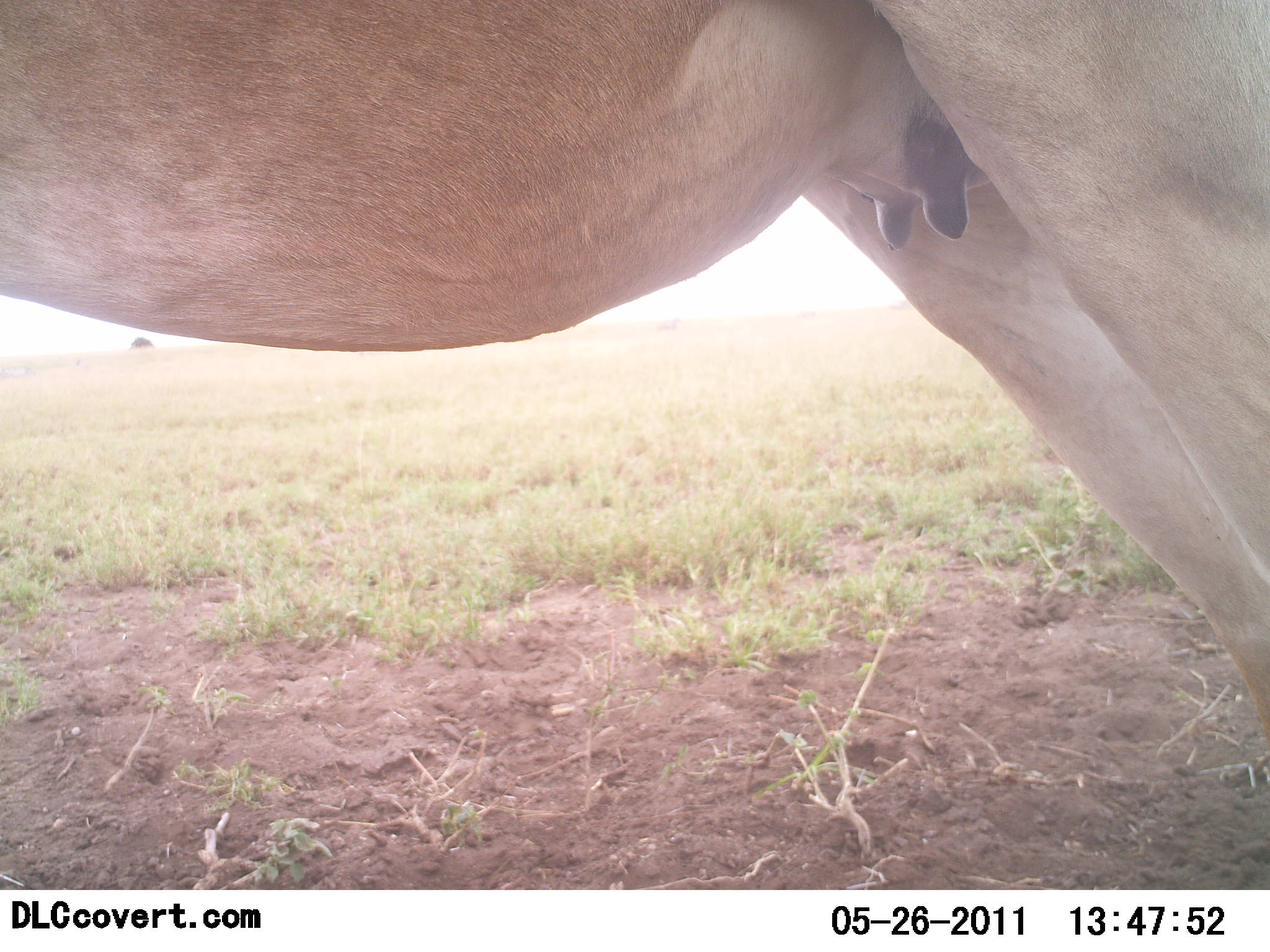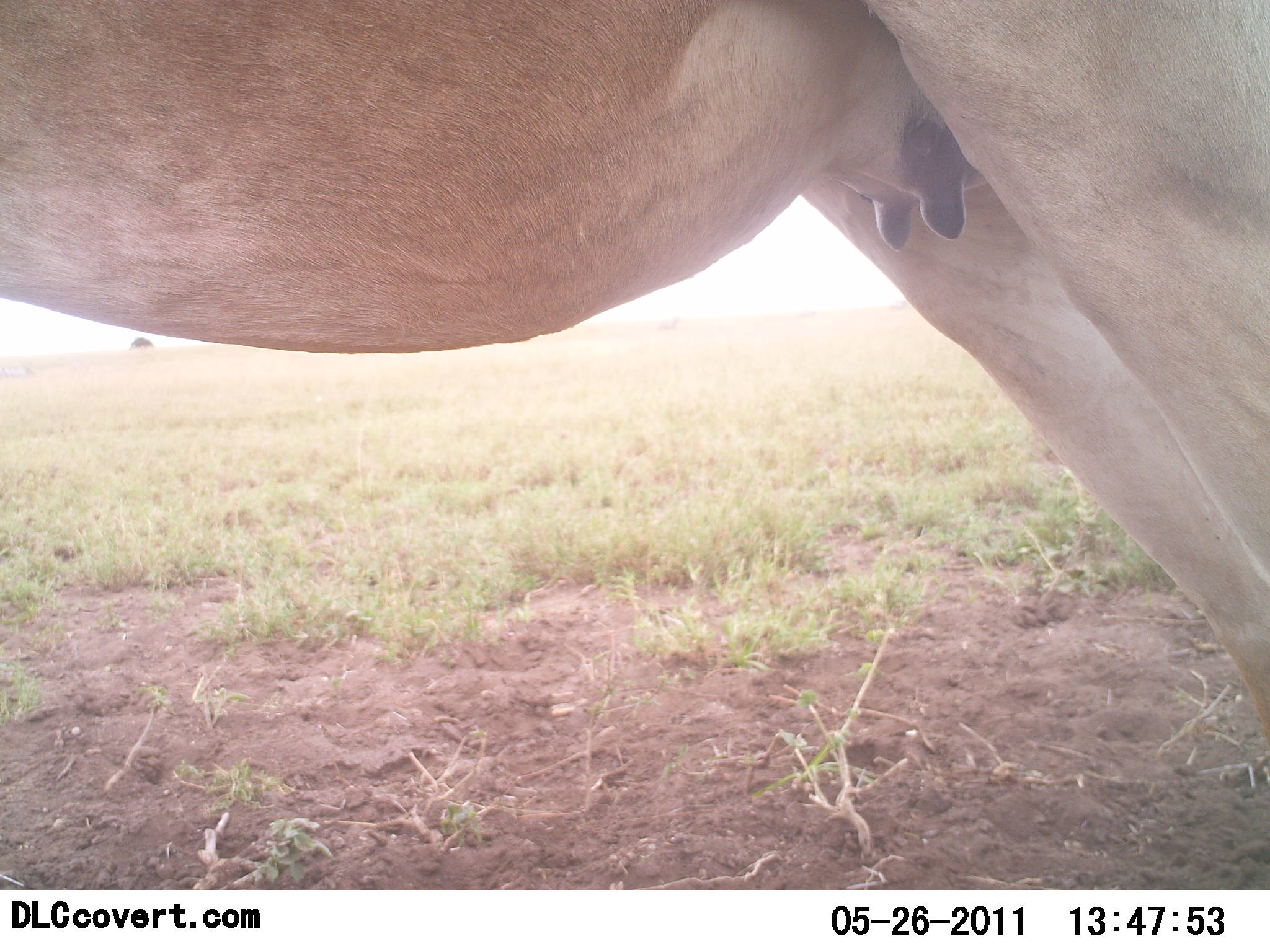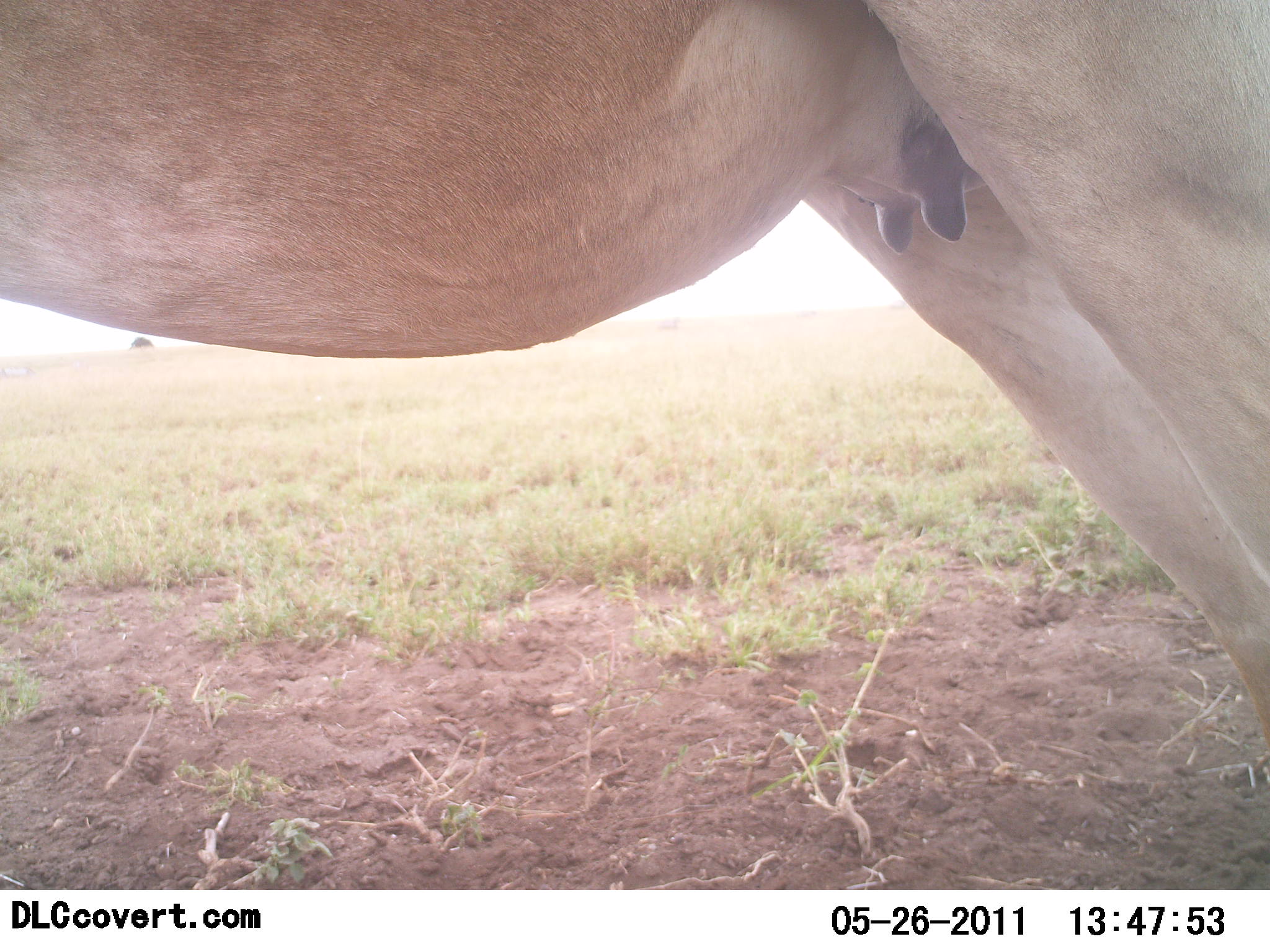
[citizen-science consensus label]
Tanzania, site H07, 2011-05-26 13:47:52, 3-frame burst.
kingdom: Animalia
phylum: Chordata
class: Mammalia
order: Artiodactyla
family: Bovidae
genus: Alcelaphus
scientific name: Alcelaphus buselaphus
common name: hartebeest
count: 1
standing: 100%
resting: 0%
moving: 0%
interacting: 0%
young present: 0%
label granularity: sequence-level